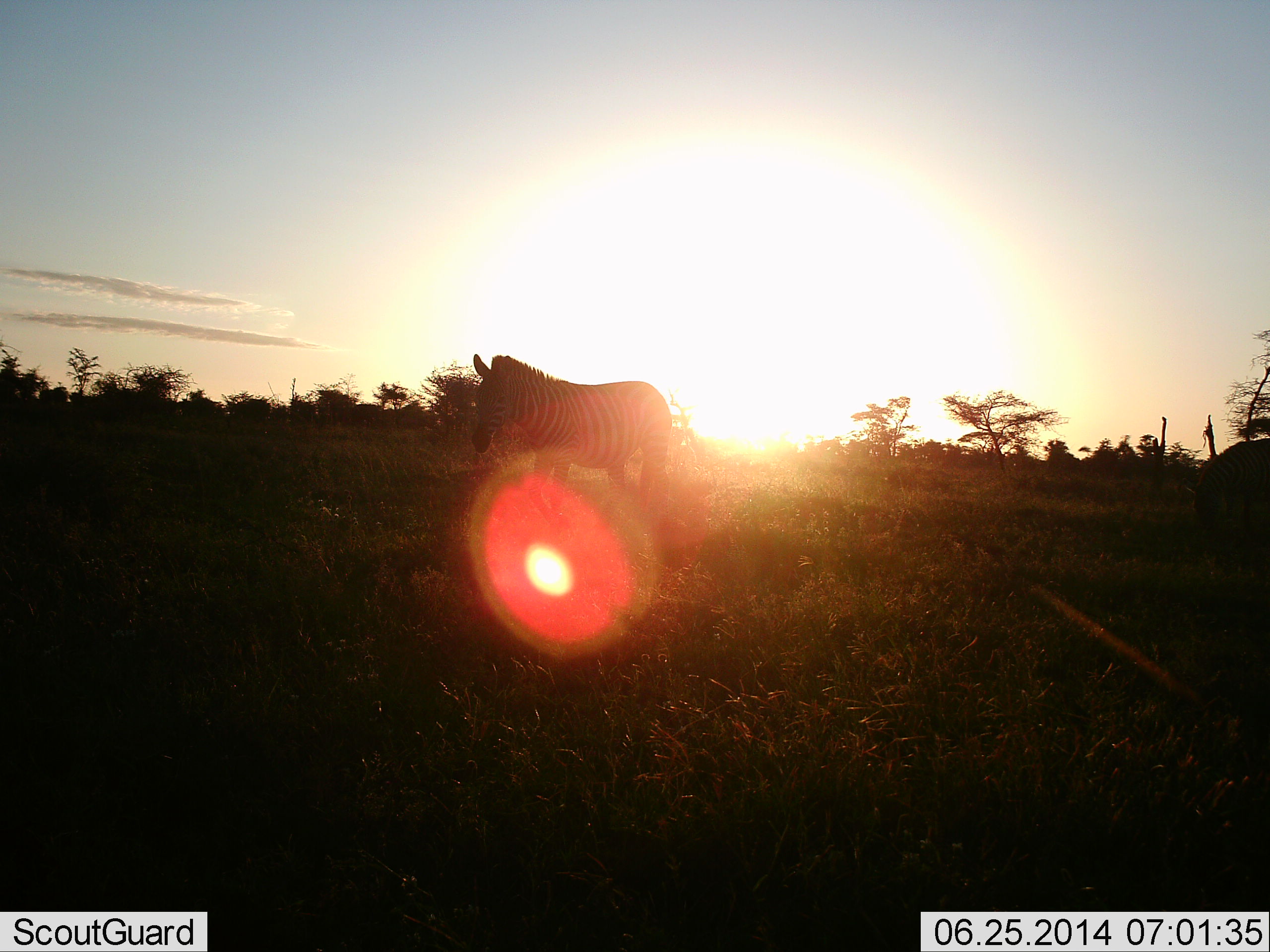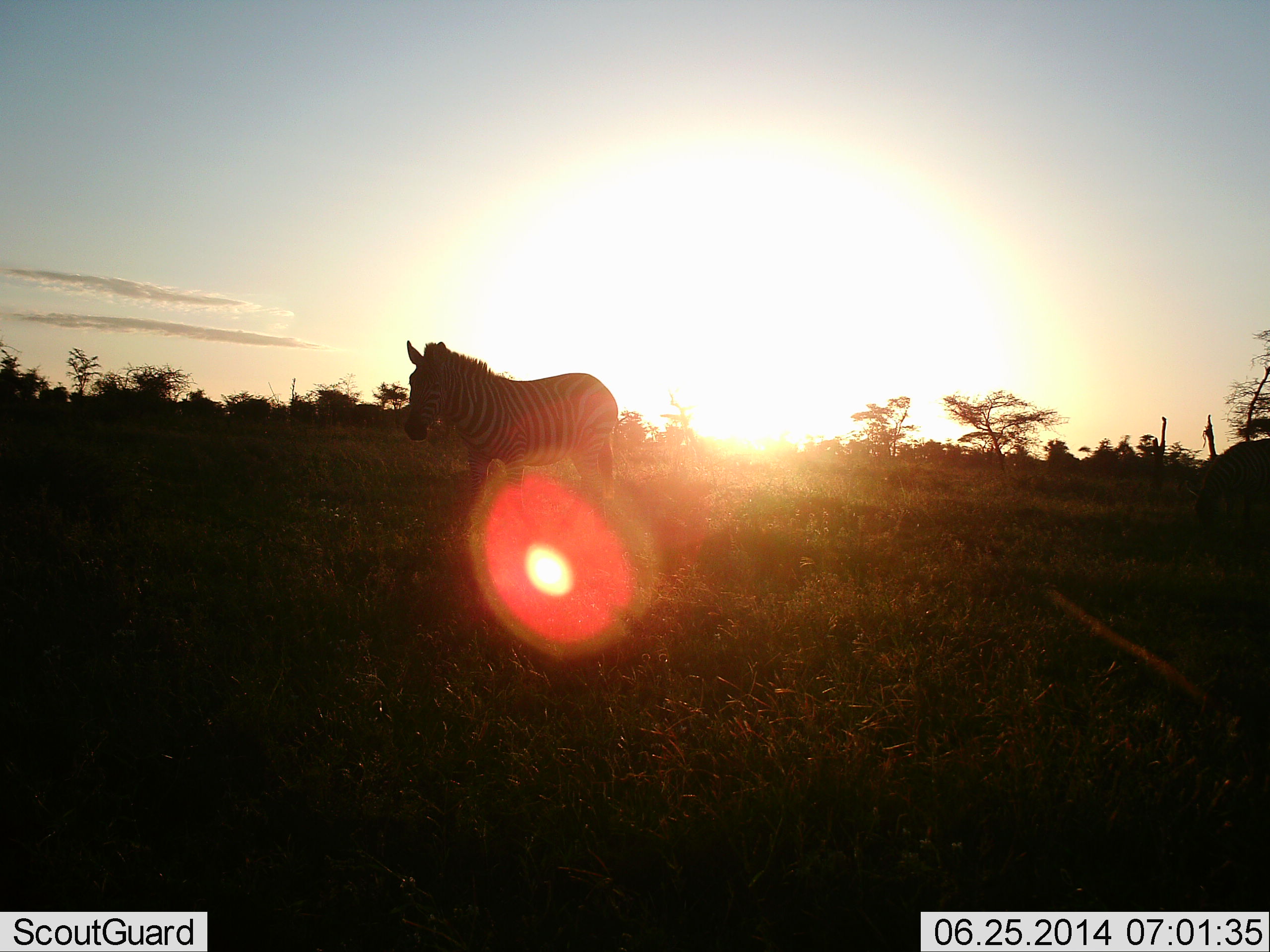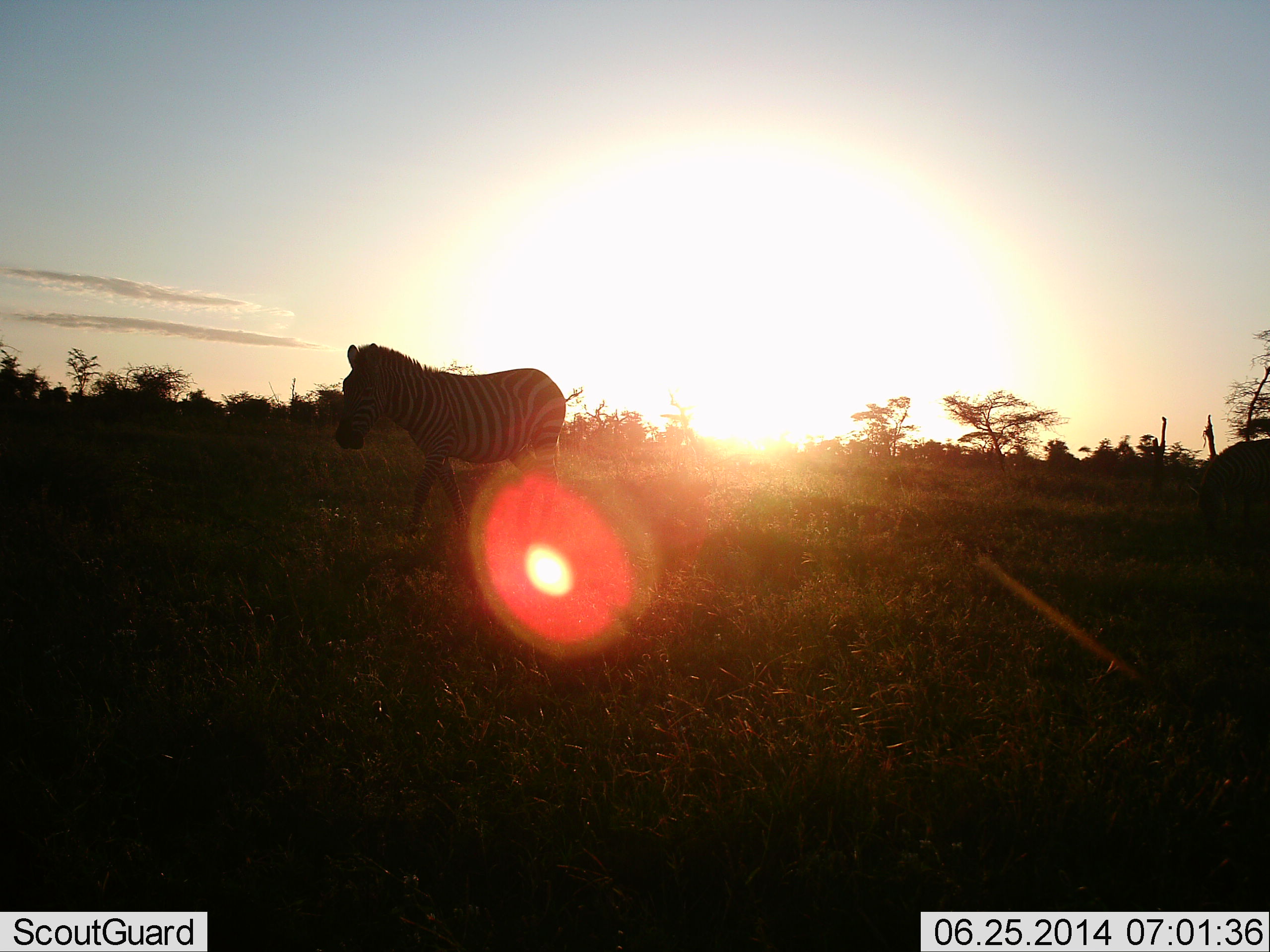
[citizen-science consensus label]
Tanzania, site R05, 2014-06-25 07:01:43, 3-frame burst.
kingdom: Animalia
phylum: Chordata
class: Mammalia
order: Perissodactyla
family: Equidae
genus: Equus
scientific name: Equus quagga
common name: plains zebra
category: zebra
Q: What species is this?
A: Zebra (plains zebra) (Equus quagga).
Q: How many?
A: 1.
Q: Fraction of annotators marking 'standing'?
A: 0%.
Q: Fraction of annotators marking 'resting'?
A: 0%.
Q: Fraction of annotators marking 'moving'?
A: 100%.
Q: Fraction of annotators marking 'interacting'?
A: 0%.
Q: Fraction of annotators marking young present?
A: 0%.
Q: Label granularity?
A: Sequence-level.